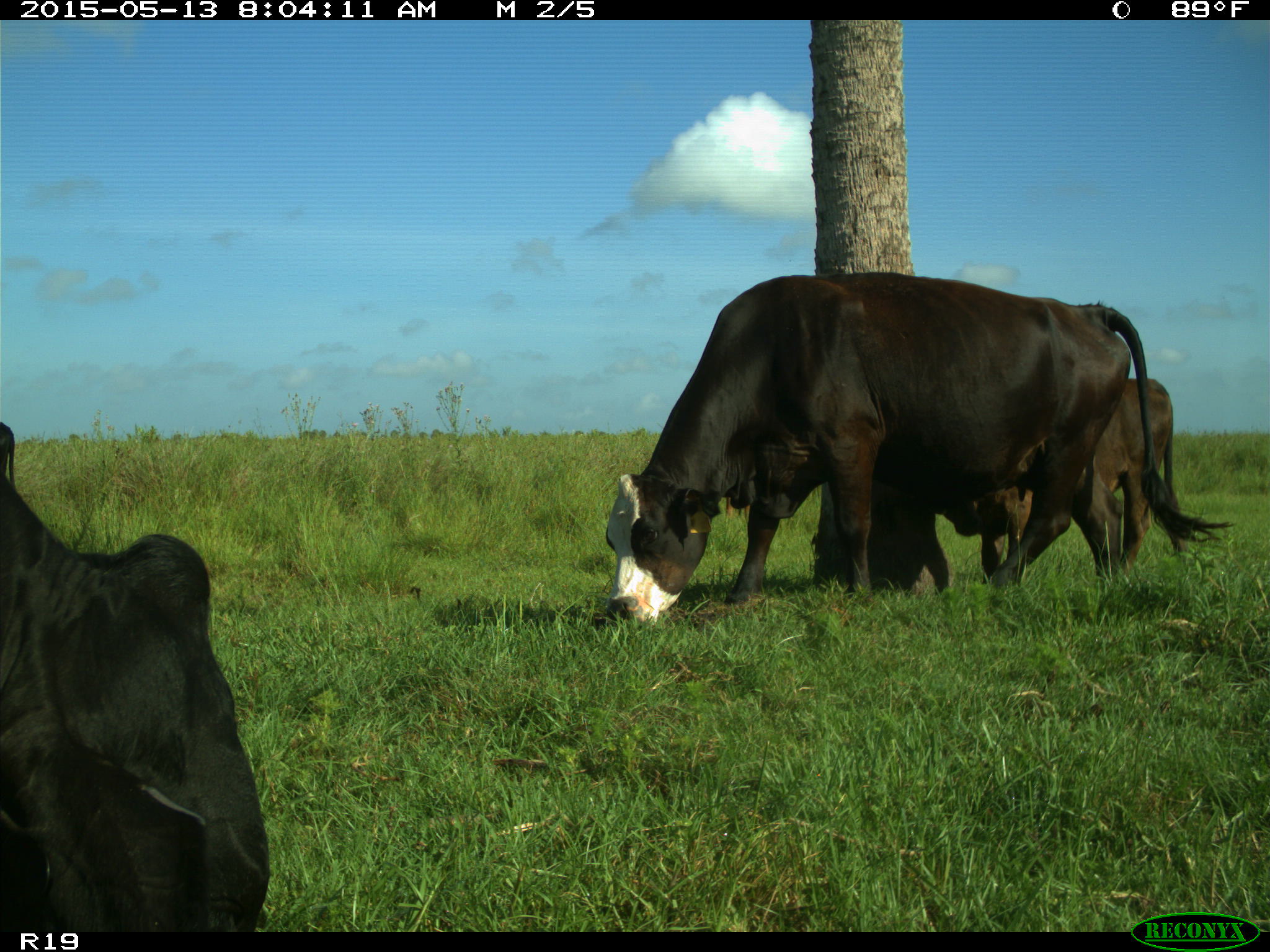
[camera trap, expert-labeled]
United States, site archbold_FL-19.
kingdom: Animalia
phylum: Chordata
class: Mammalia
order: Artiodactyla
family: Bovidae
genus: Bos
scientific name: Bos taurus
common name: domestic cow